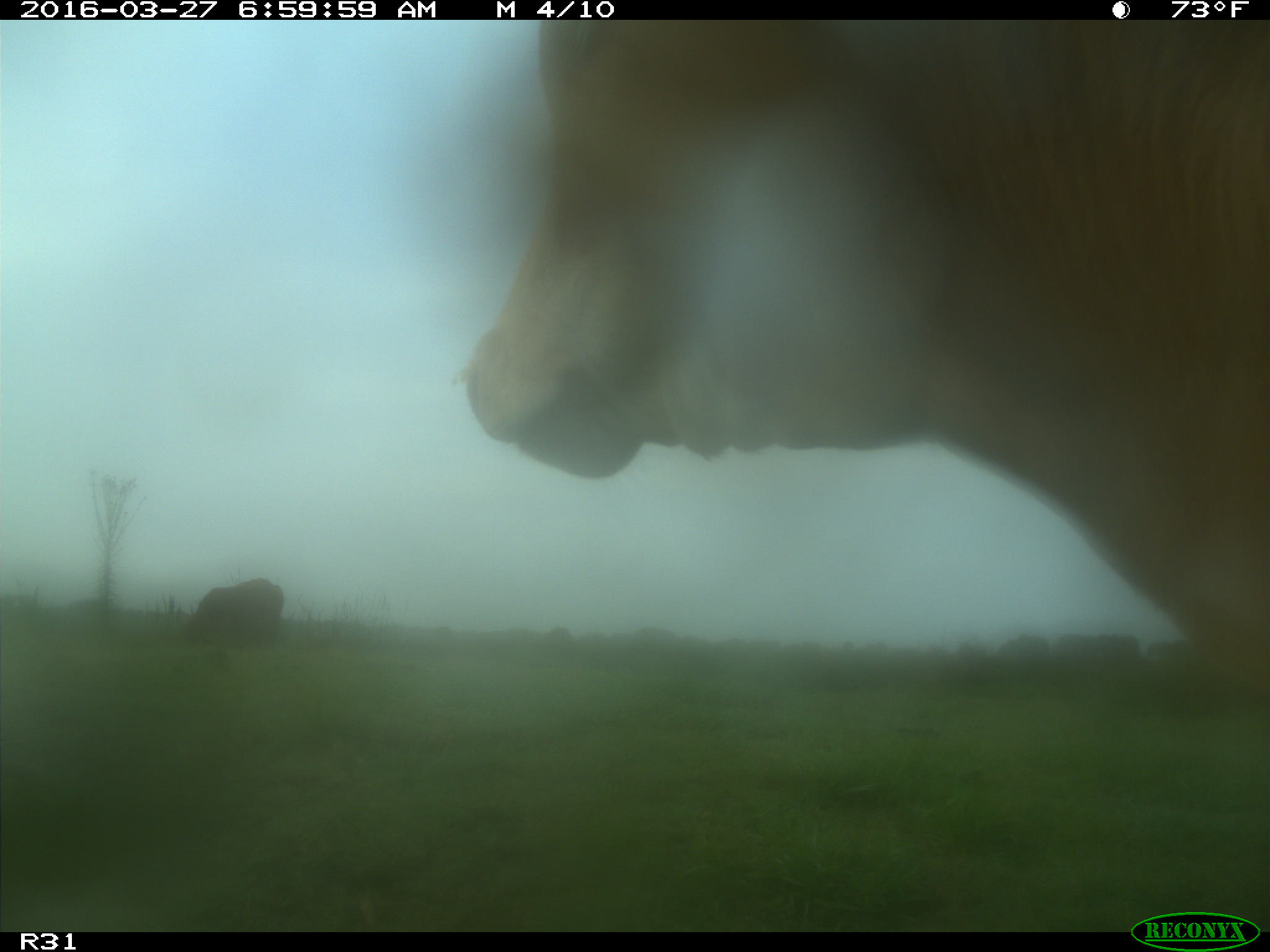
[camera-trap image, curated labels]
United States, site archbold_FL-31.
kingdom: Animalia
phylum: Chordata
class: Mammalia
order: Artiodactyla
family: Bovidae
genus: Bos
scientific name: Bos taurus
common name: domestic cow